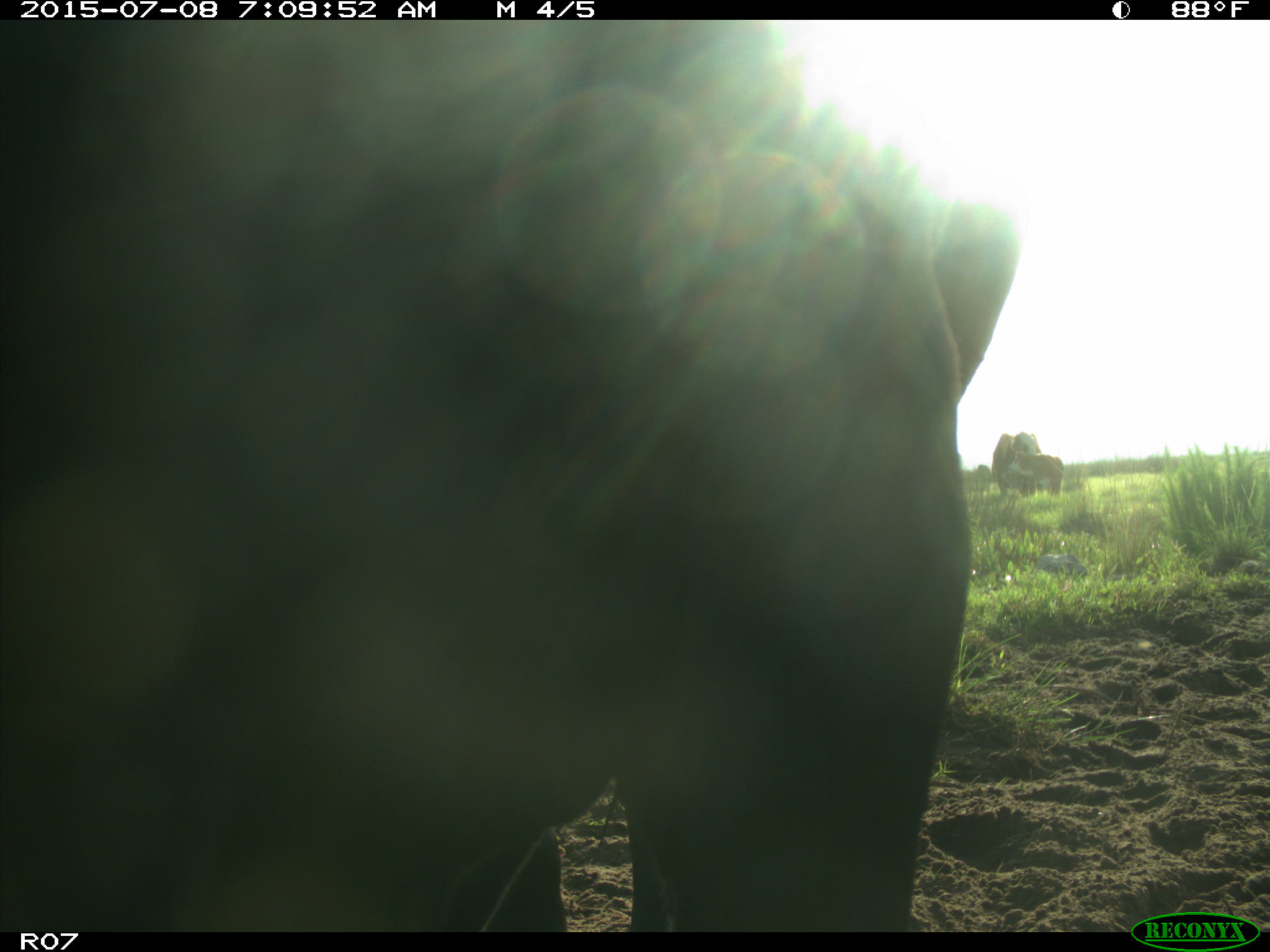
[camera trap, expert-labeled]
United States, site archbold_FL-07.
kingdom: Animalia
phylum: Chordata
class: Mammalia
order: Artiodactyla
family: Bovidae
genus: Bos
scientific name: Bos taurus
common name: domestic cow